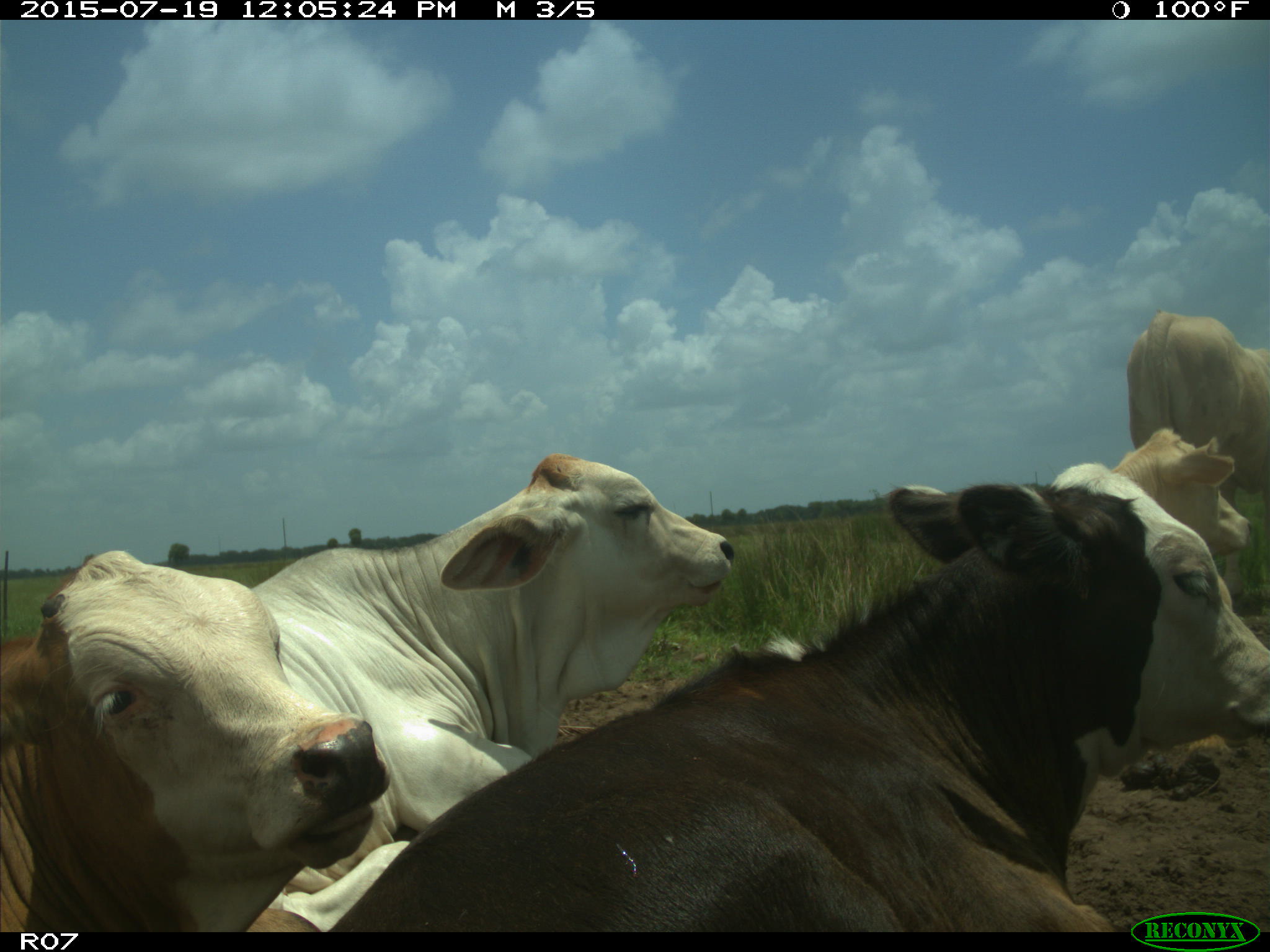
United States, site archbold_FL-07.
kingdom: Animalia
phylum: Chordata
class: Mammalia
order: Artiodactyla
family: Bovidae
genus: Bos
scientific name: Bos taurus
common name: domestic cow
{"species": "Bos taurus (domestic cow)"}